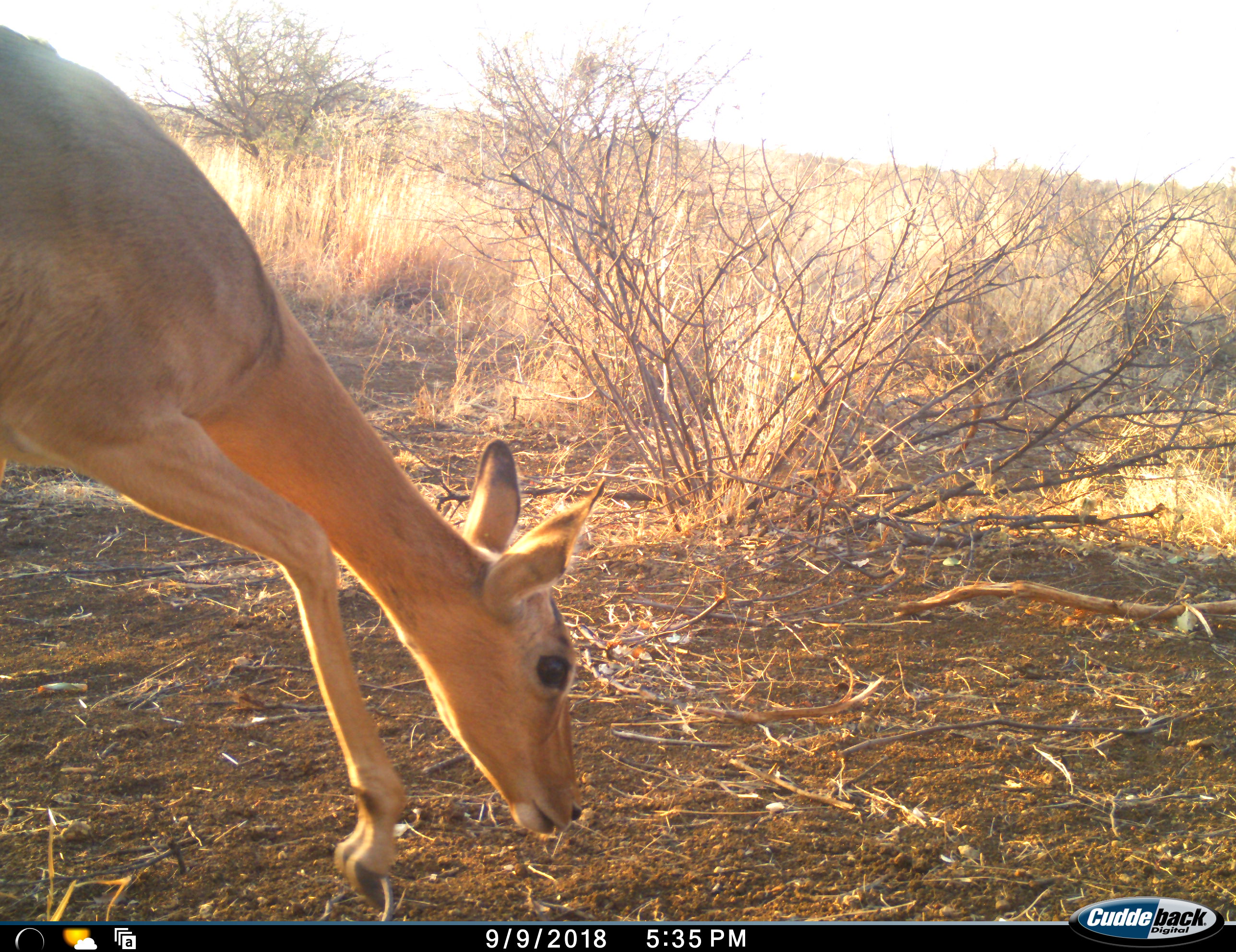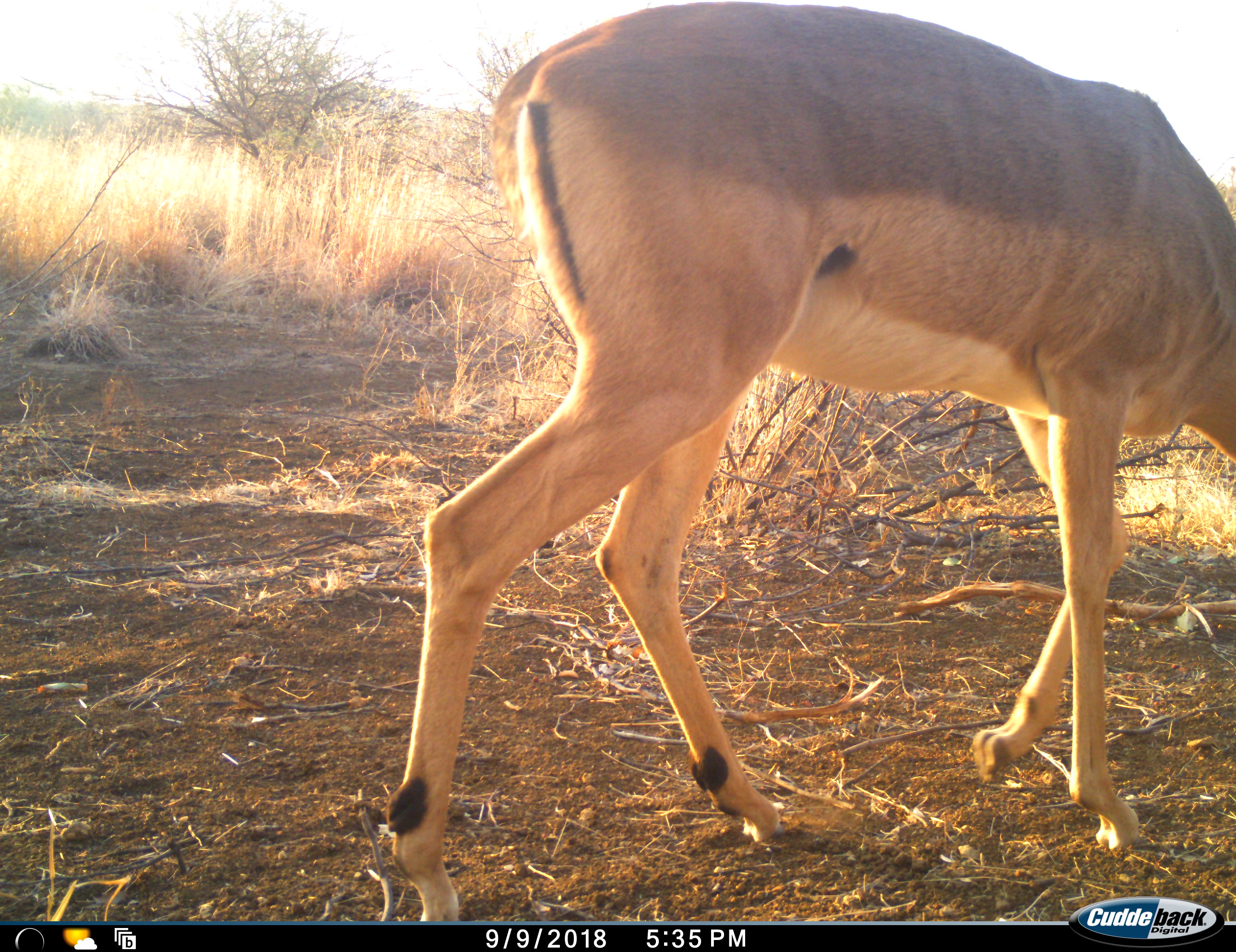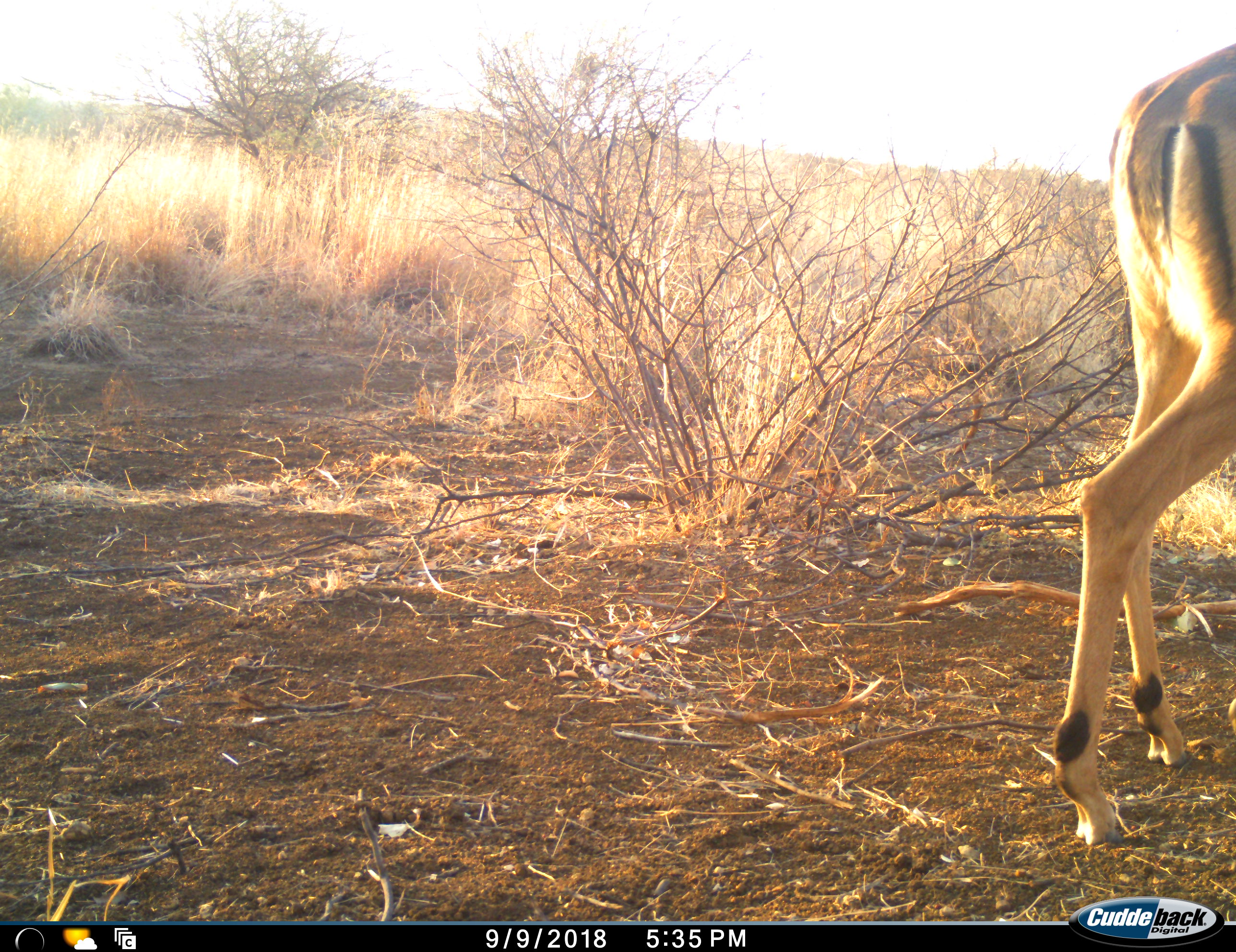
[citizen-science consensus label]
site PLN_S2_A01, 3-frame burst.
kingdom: Animalia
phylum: Chordata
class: Mammalia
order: Artiodactyla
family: Bovidae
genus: Aepyceros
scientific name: Aepyceros melampus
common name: impala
Impala (Aepyceros melampus), count 1. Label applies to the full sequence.